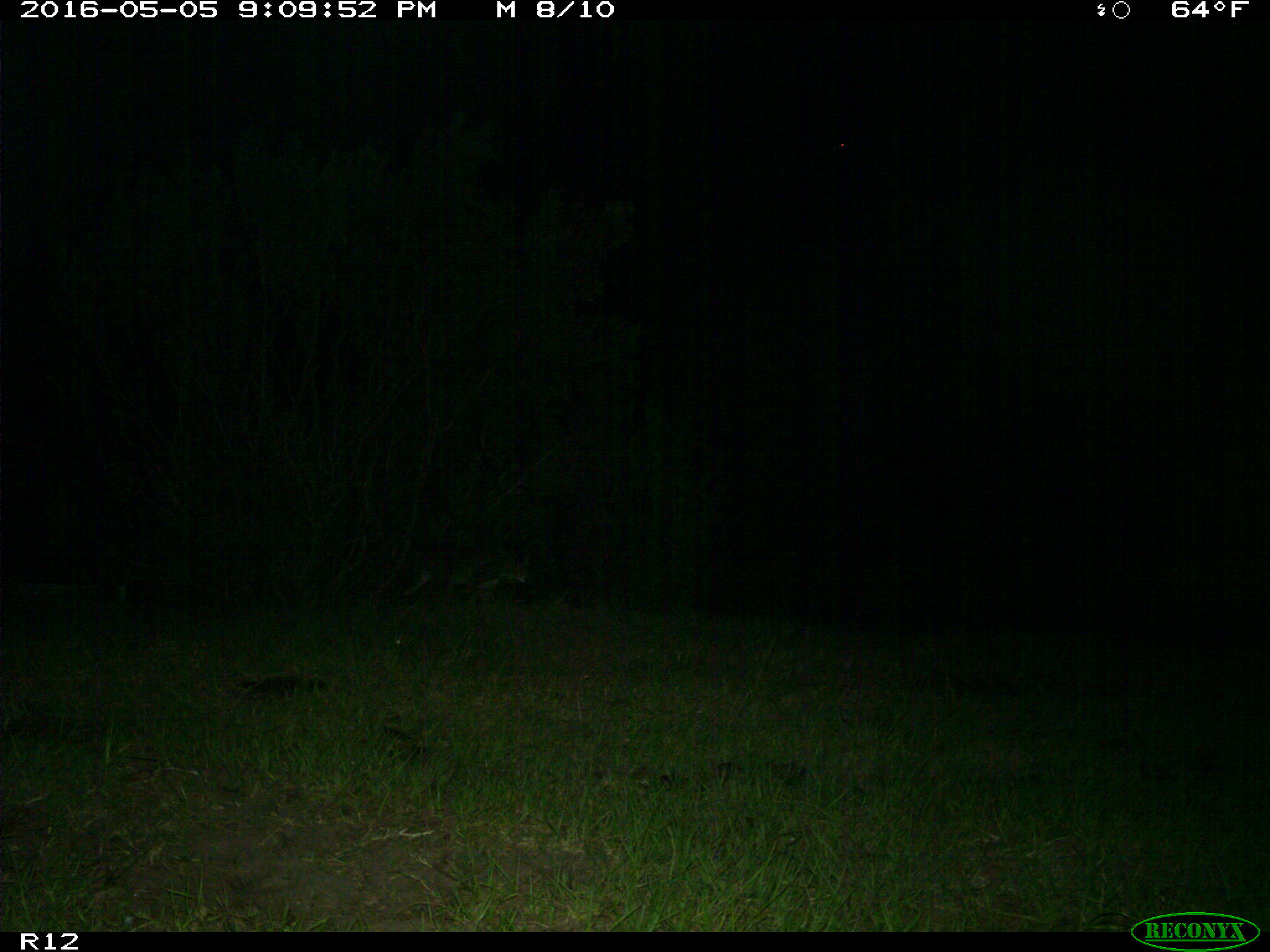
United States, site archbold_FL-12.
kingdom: Animalia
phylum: Chordata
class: Mammalia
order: Carnivora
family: Felidae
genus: Lynx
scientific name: Lynx rufus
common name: bobcat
Lynx rufus (bobcat).